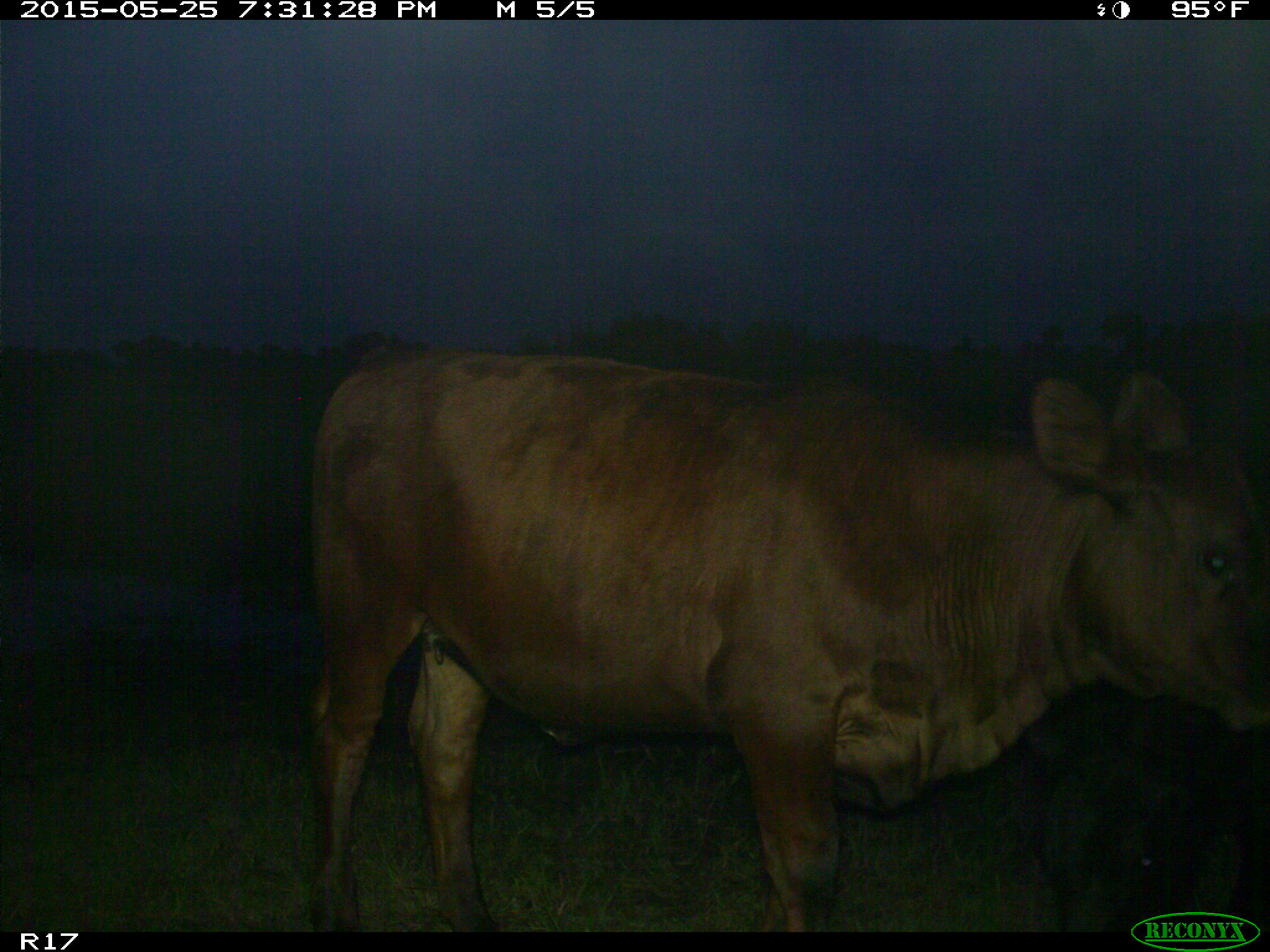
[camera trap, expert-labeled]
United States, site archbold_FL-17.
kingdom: Animalia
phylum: Chordata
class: Mammalia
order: Artiodactyla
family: Bovidae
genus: Bos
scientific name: Bos taurus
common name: domestic cow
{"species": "Bos taurus (domestic cow)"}